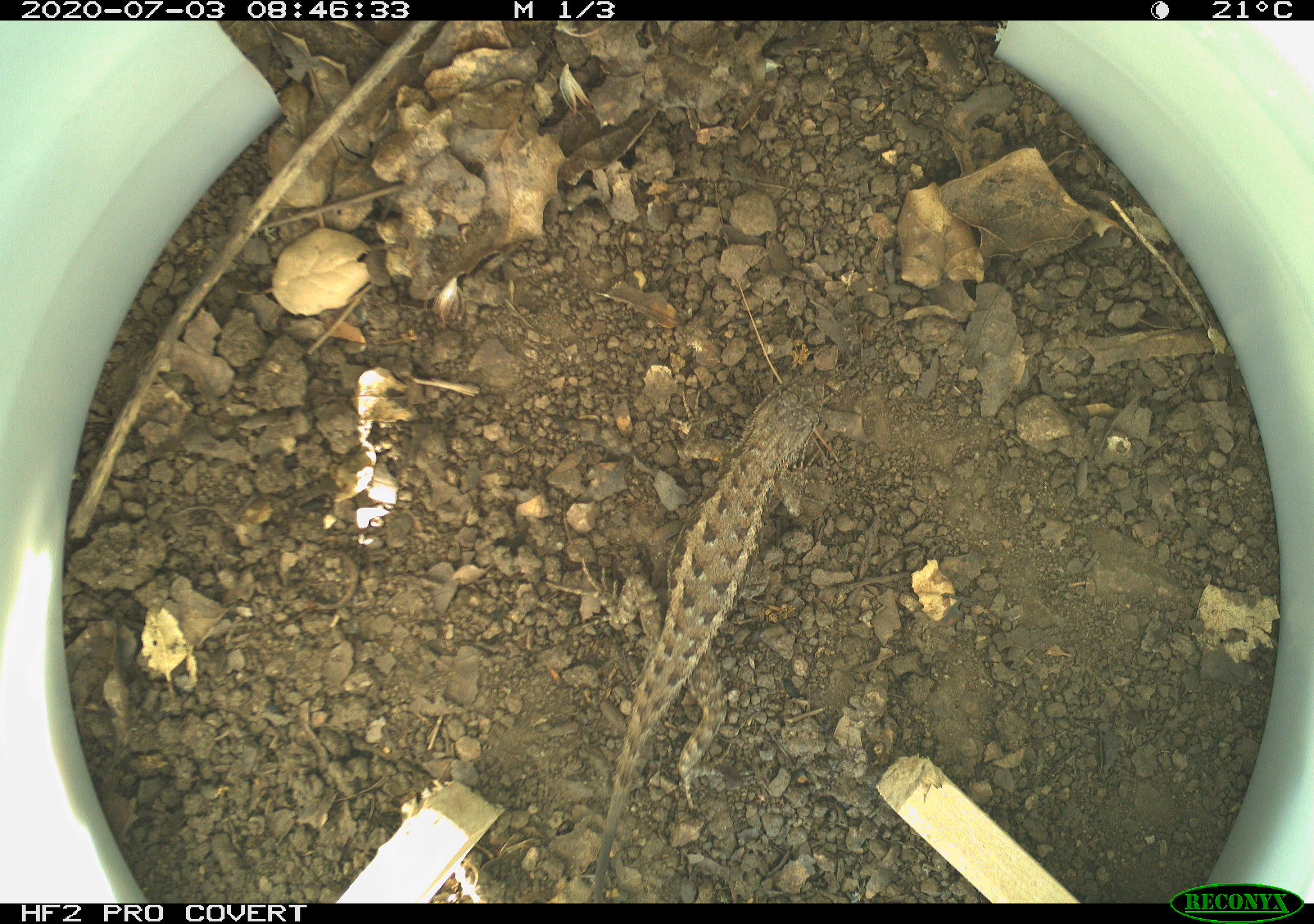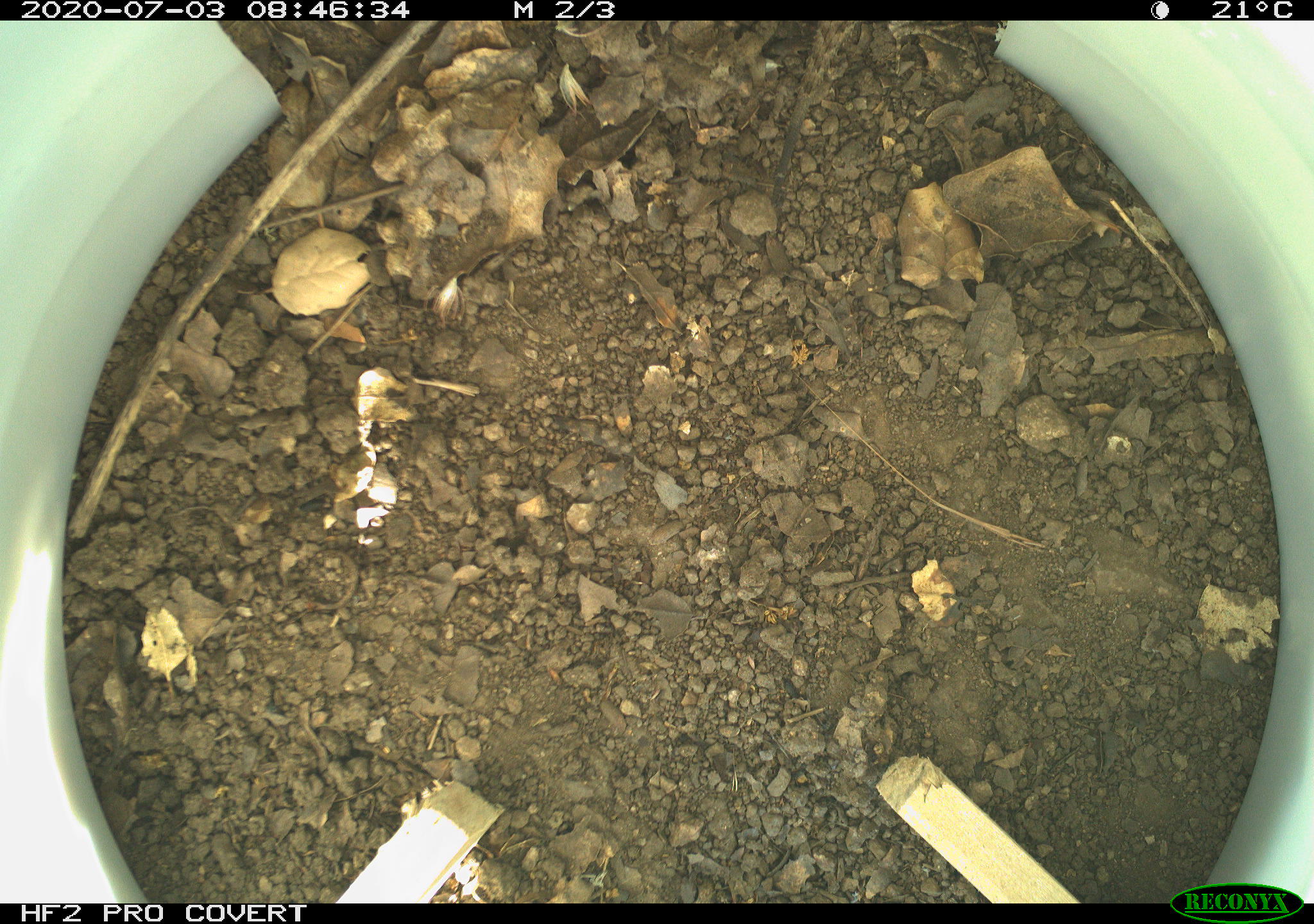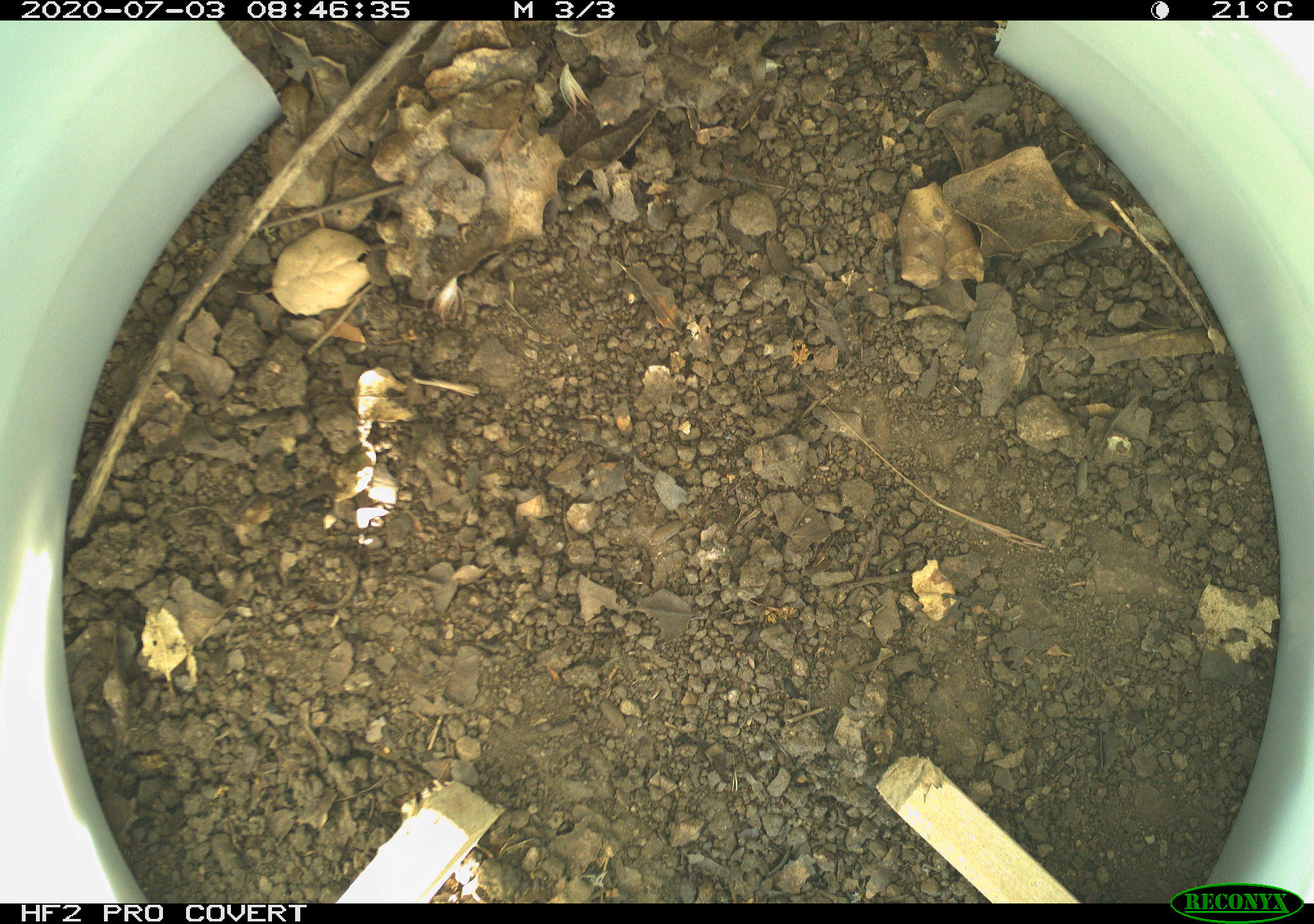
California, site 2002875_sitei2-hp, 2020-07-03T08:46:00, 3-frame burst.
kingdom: Animalia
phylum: Chordata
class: Reptilia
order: Squamata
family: Phrynosomatidae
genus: Sceloporus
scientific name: Sceloporus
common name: spiny lizards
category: sceloporus species